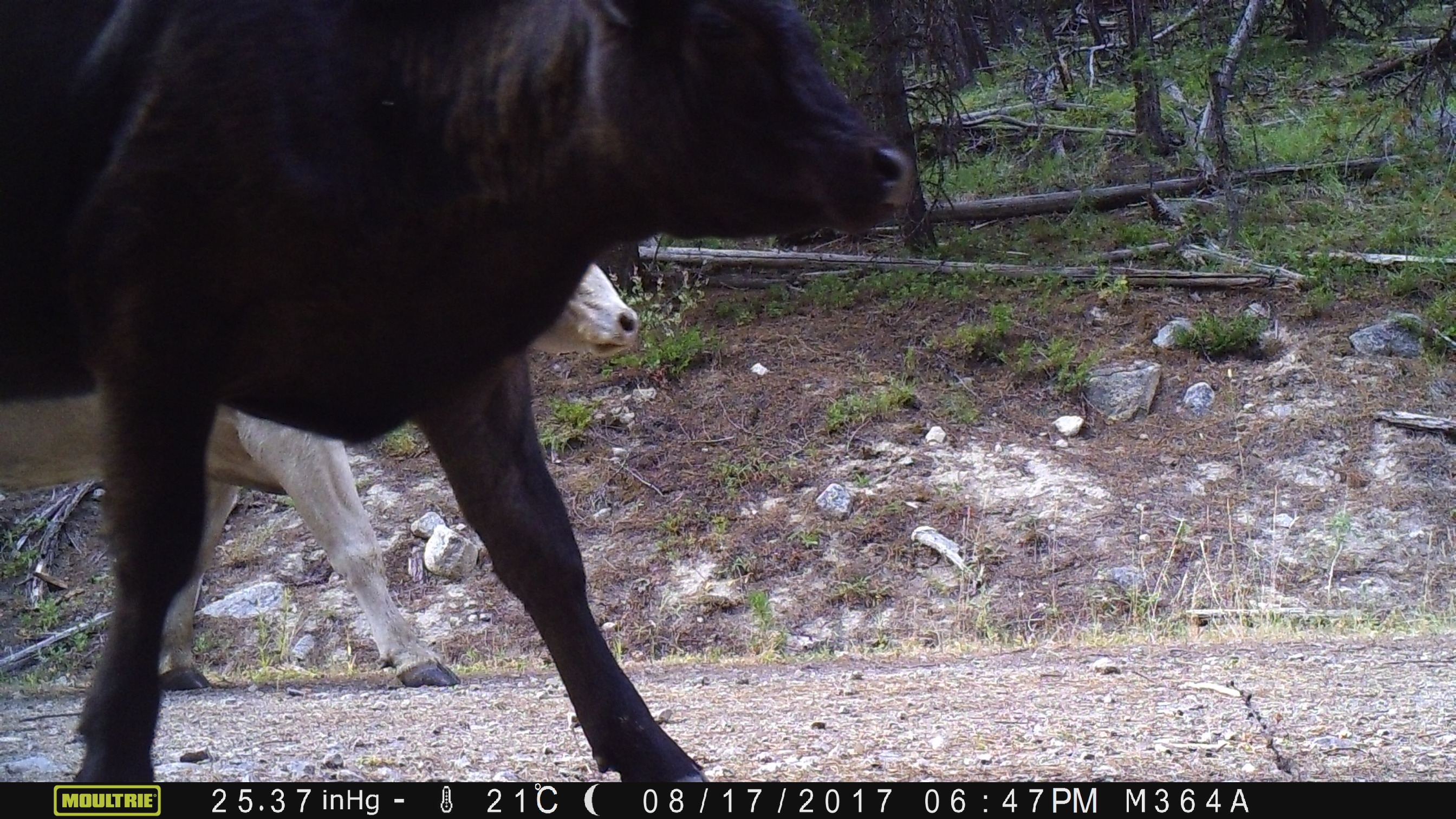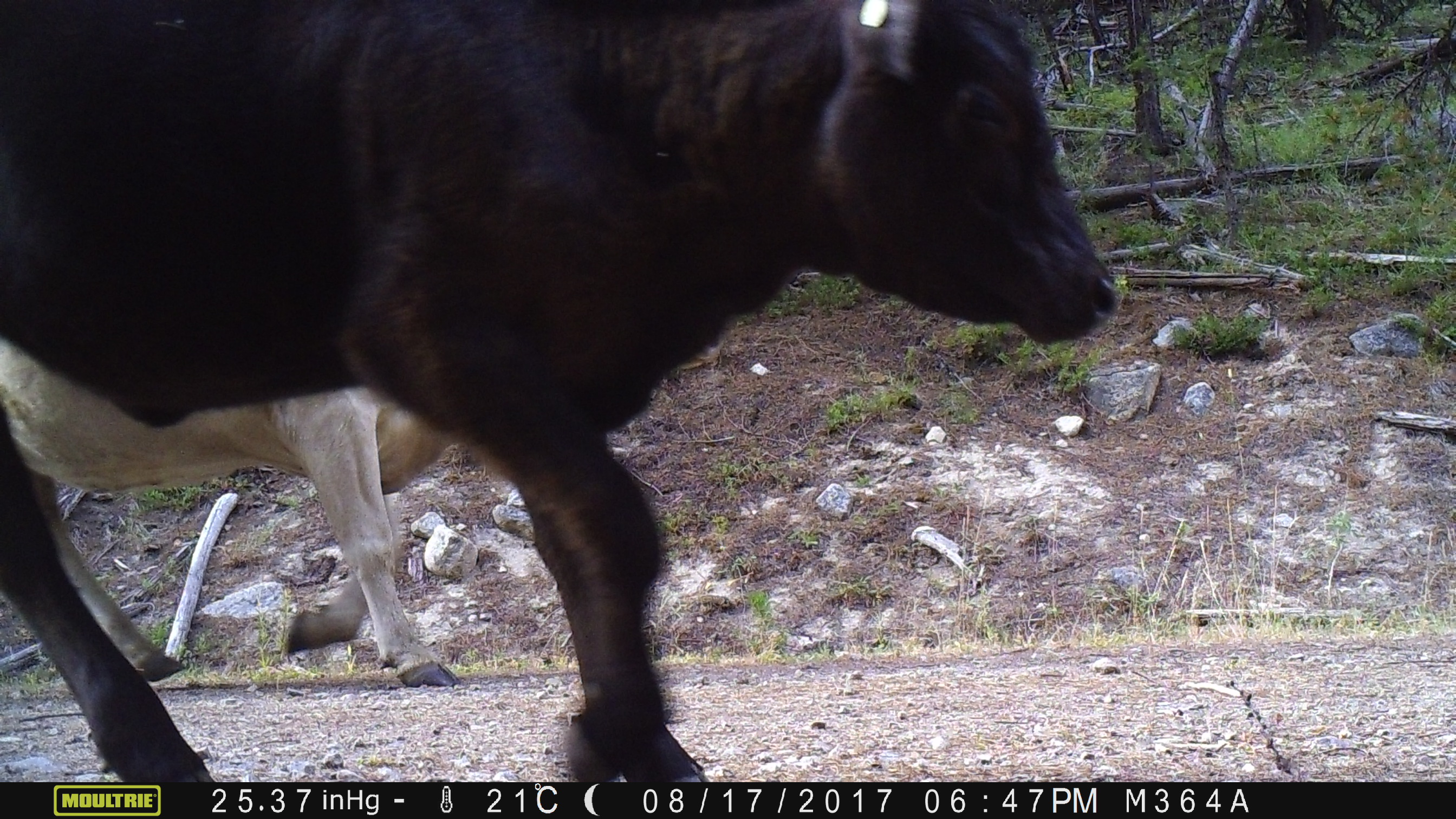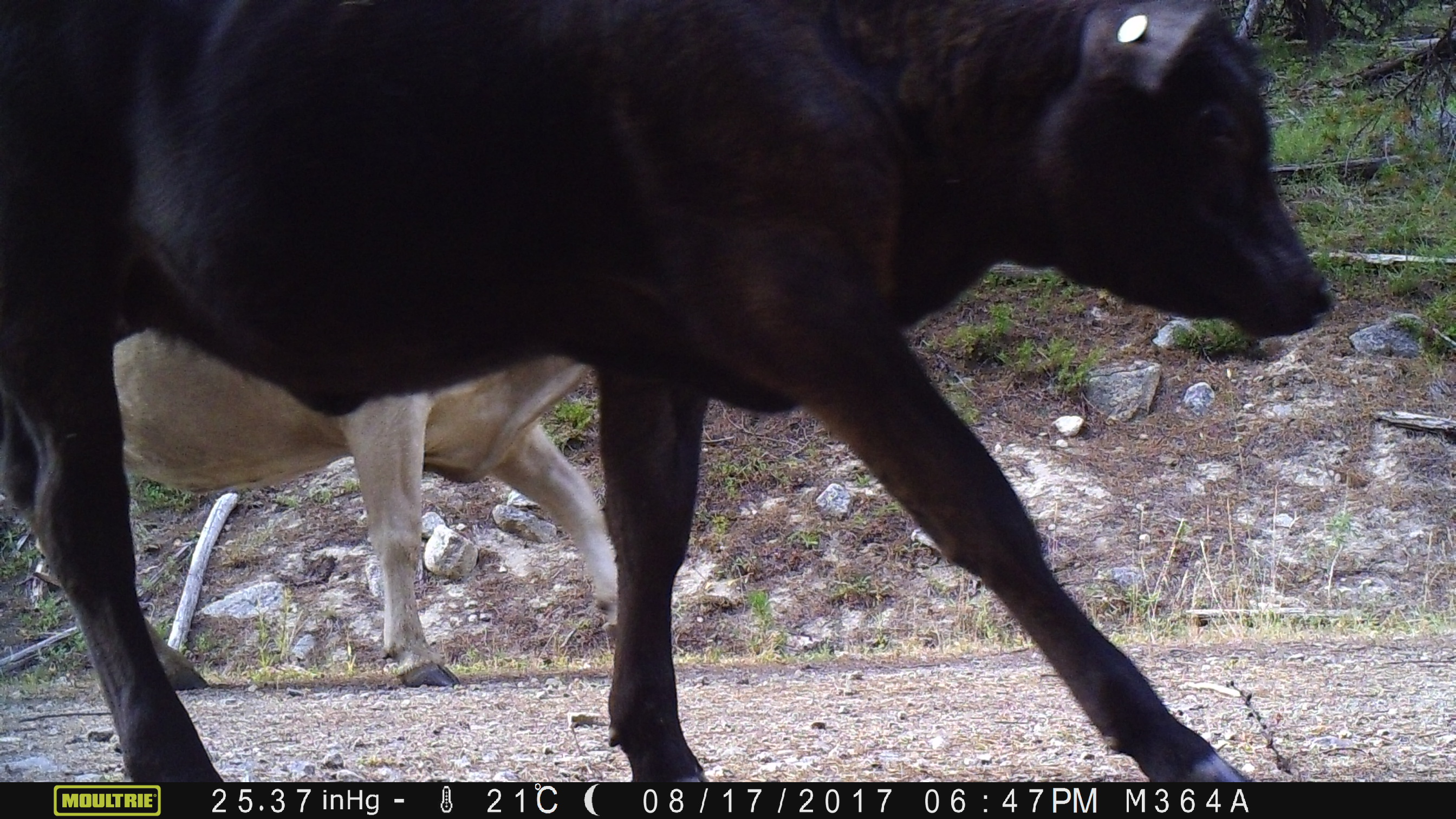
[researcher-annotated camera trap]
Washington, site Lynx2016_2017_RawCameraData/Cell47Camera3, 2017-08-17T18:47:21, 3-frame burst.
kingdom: Animalia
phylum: Chordata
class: Mammalia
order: Artiodactyla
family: Bovidae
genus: Bos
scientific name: Bos taurus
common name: domestic cattle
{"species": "domestic cattle (Bos taurus)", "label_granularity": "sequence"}